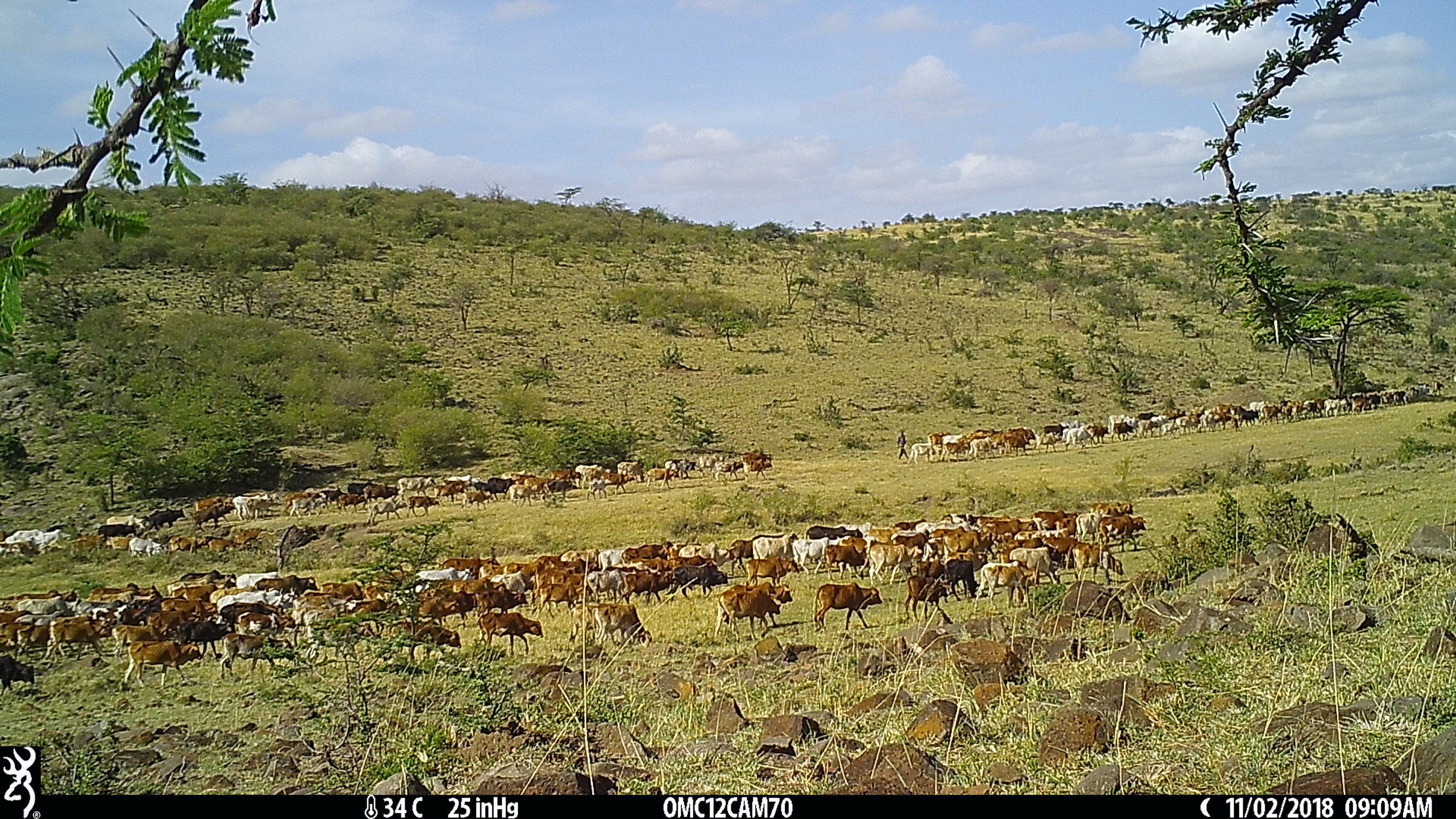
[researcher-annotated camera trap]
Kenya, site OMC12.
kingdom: Animalia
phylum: Chordata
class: Mammalia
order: Artiodactyla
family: Bovidae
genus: Bos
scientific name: Bos taurus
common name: cattle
Cattle (Bos taurus).